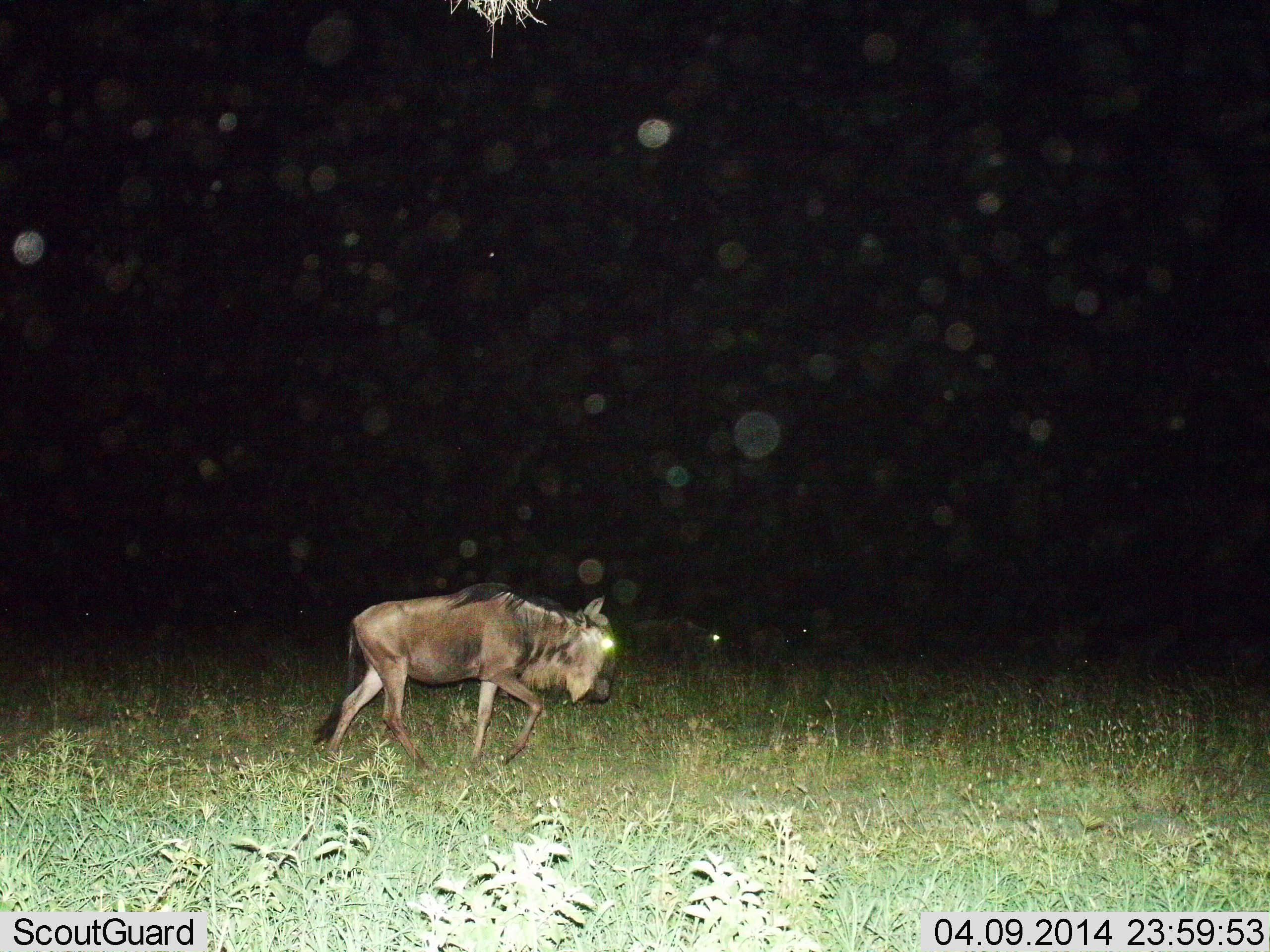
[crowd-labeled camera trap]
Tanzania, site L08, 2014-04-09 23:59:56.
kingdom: Animalia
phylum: Chordata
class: Mammalia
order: Artiodactyla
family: Bovidae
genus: Connochaetes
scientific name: Connochaetes taurinus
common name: blue wildebeest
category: wildebeest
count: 1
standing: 10%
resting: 10%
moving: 90%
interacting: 0%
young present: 20%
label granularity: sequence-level